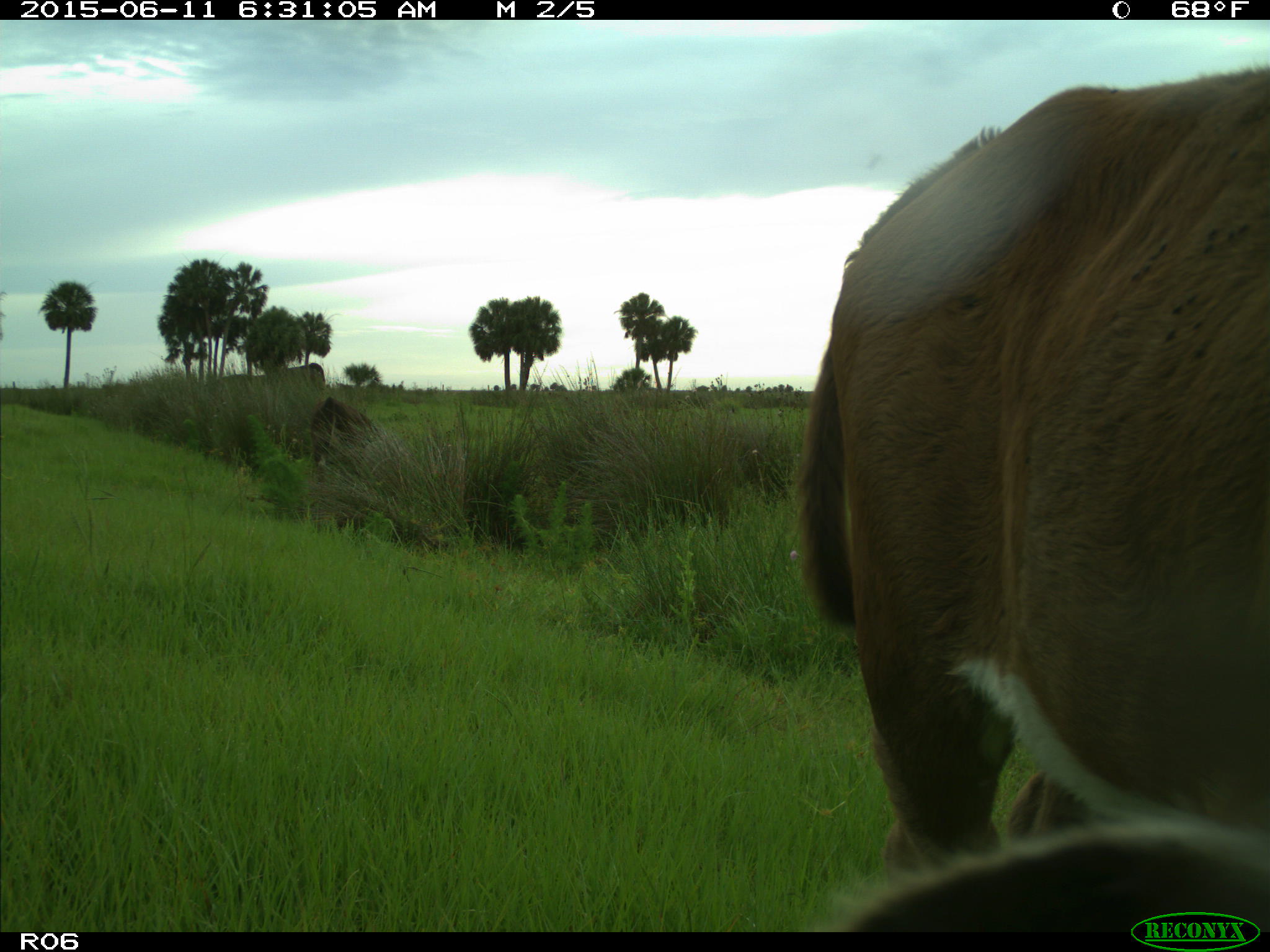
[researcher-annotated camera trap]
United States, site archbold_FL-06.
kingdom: Animalia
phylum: Chordata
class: Mammalia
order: Artiodactyla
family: Bovidae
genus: Bos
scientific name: Bos taurus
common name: domestic cow